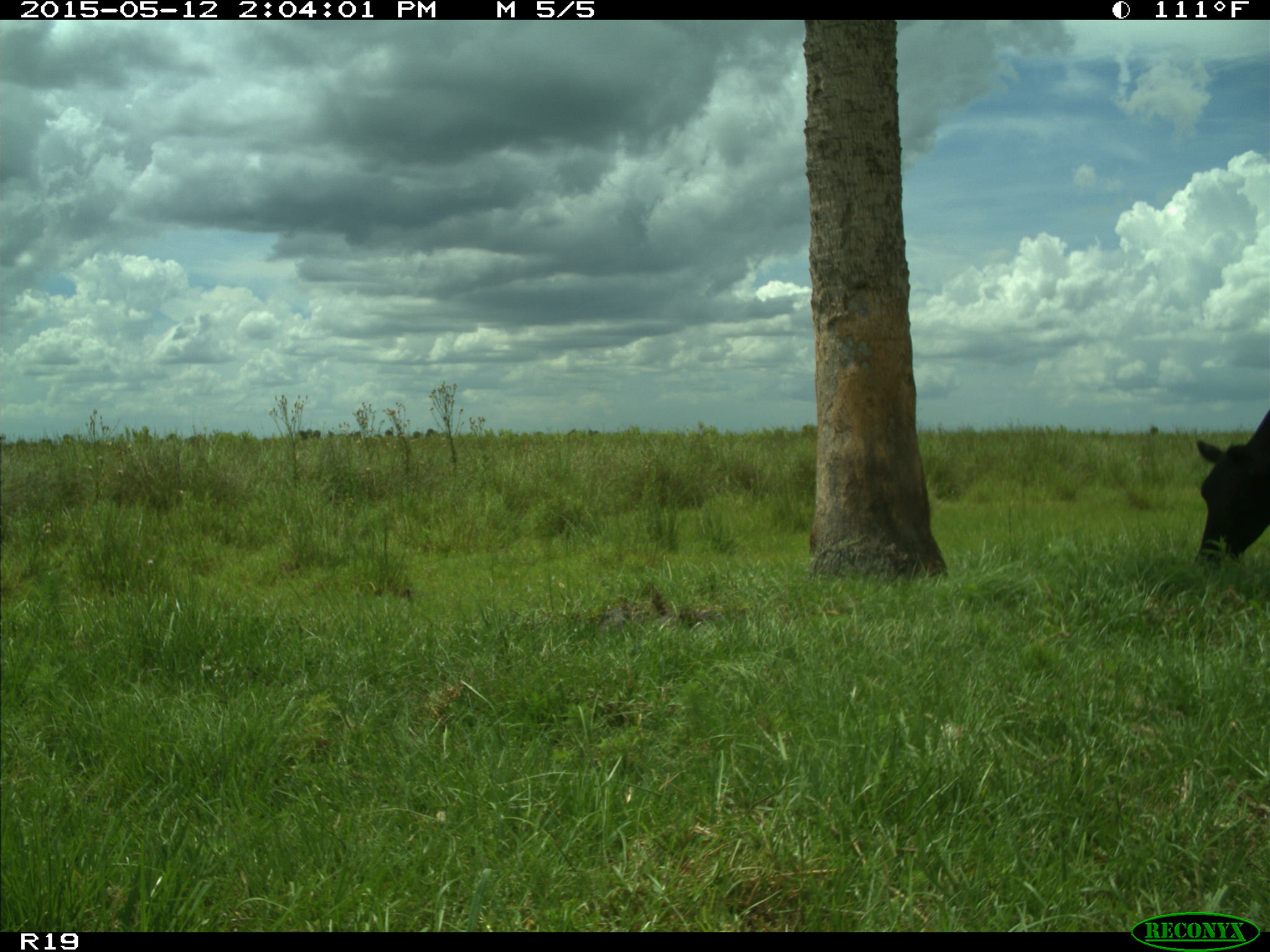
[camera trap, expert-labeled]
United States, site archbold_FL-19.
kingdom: Animalia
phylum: Chordata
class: Mammalia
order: Artiodactyla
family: Bovidae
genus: Bos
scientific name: Bos taurus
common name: domestic cow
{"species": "Bos taurus (domestic cow)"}